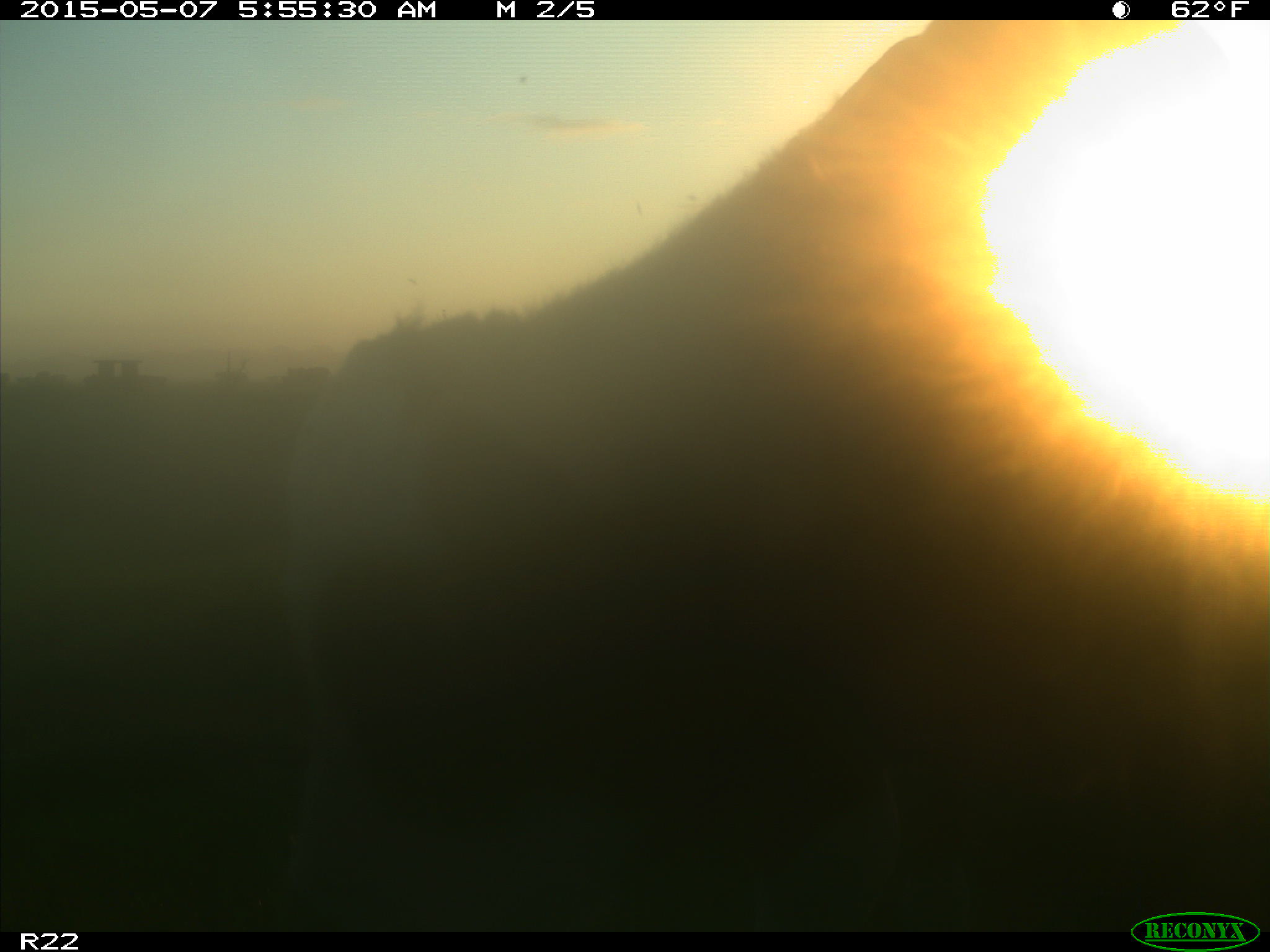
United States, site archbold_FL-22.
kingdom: Animalia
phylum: Chordata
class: Mammalia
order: Artiodactyla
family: Bovidae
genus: Bos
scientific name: Bos taurus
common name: domestic cow